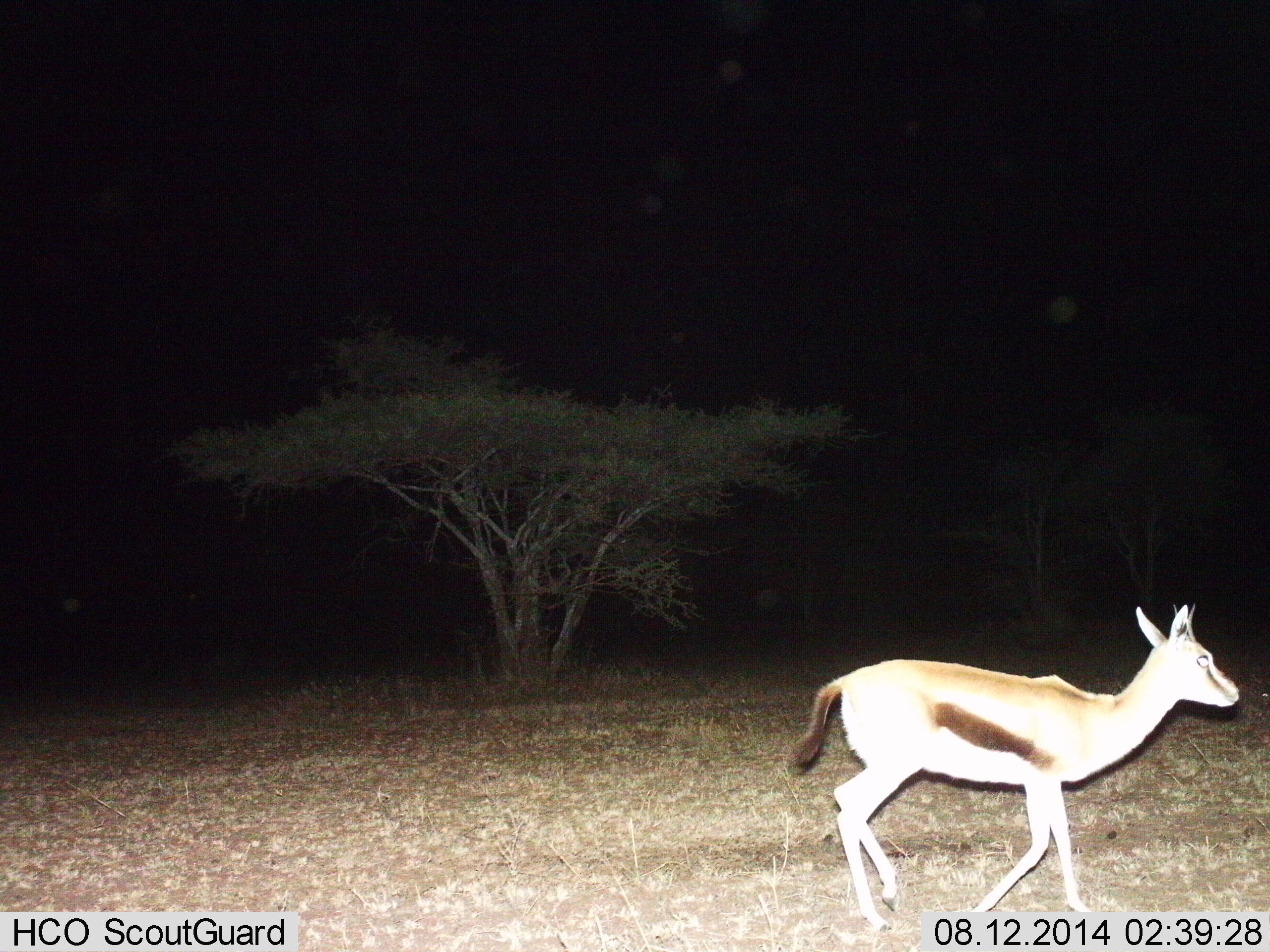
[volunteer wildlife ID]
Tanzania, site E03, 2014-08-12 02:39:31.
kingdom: Animalia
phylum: Chordata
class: Mammalia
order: Artiodactyla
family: Bovidae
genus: Eudorcas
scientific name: Eudorcas thomsonii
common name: thomson's gazelle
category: gazellethomsons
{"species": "gazellethomsons (thomson's gazelle) (Eudorcas thomsonii)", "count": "1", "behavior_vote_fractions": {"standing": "20%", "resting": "0%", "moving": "80%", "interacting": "0%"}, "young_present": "0%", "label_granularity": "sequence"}